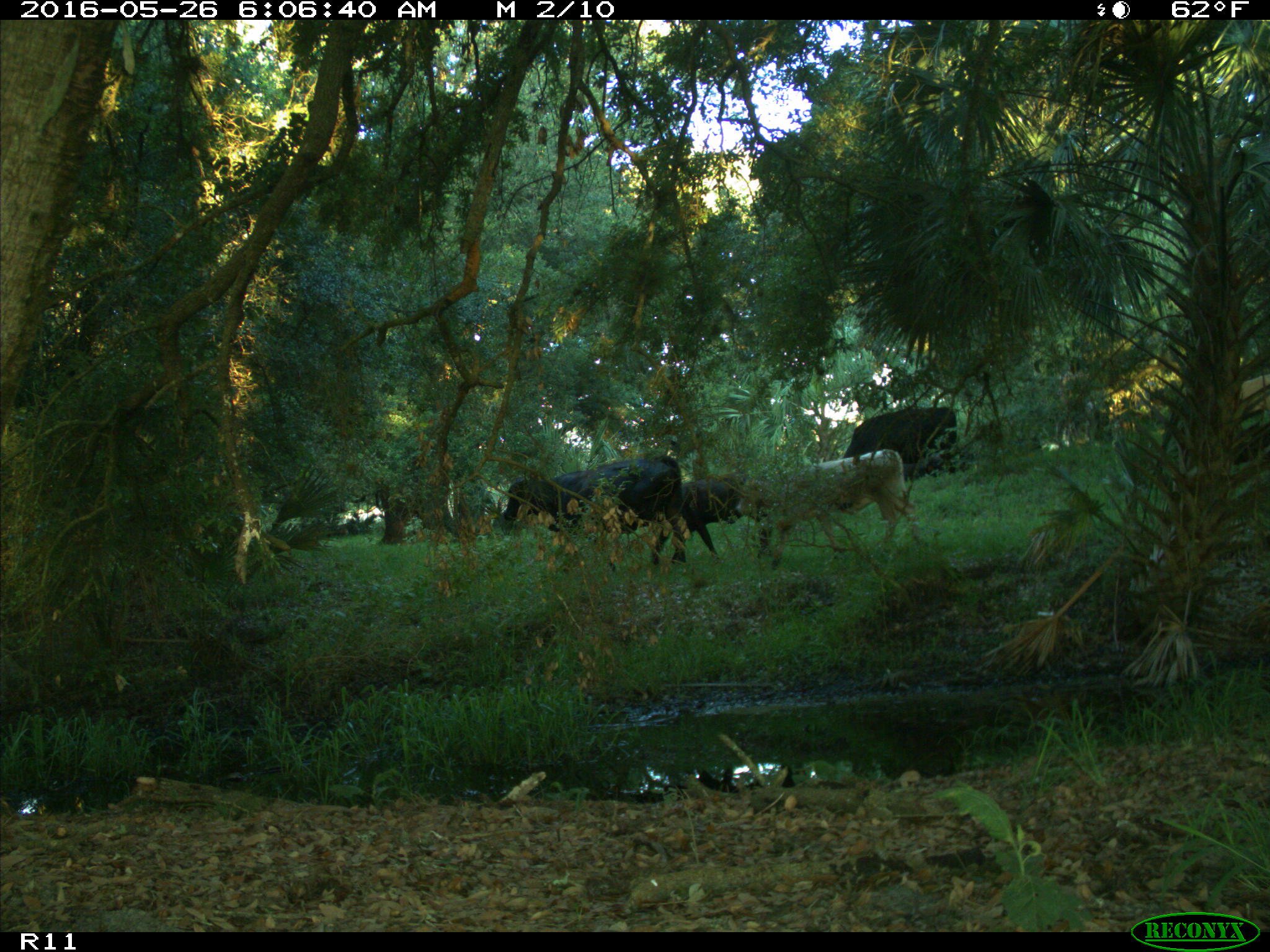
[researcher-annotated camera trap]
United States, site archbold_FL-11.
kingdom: Animalia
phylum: Chordata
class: Mammalia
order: Artiodactyla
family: Bovidae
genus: Bos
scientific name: Bos taurus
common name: domestic cow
Bos taurus (domestic cow).